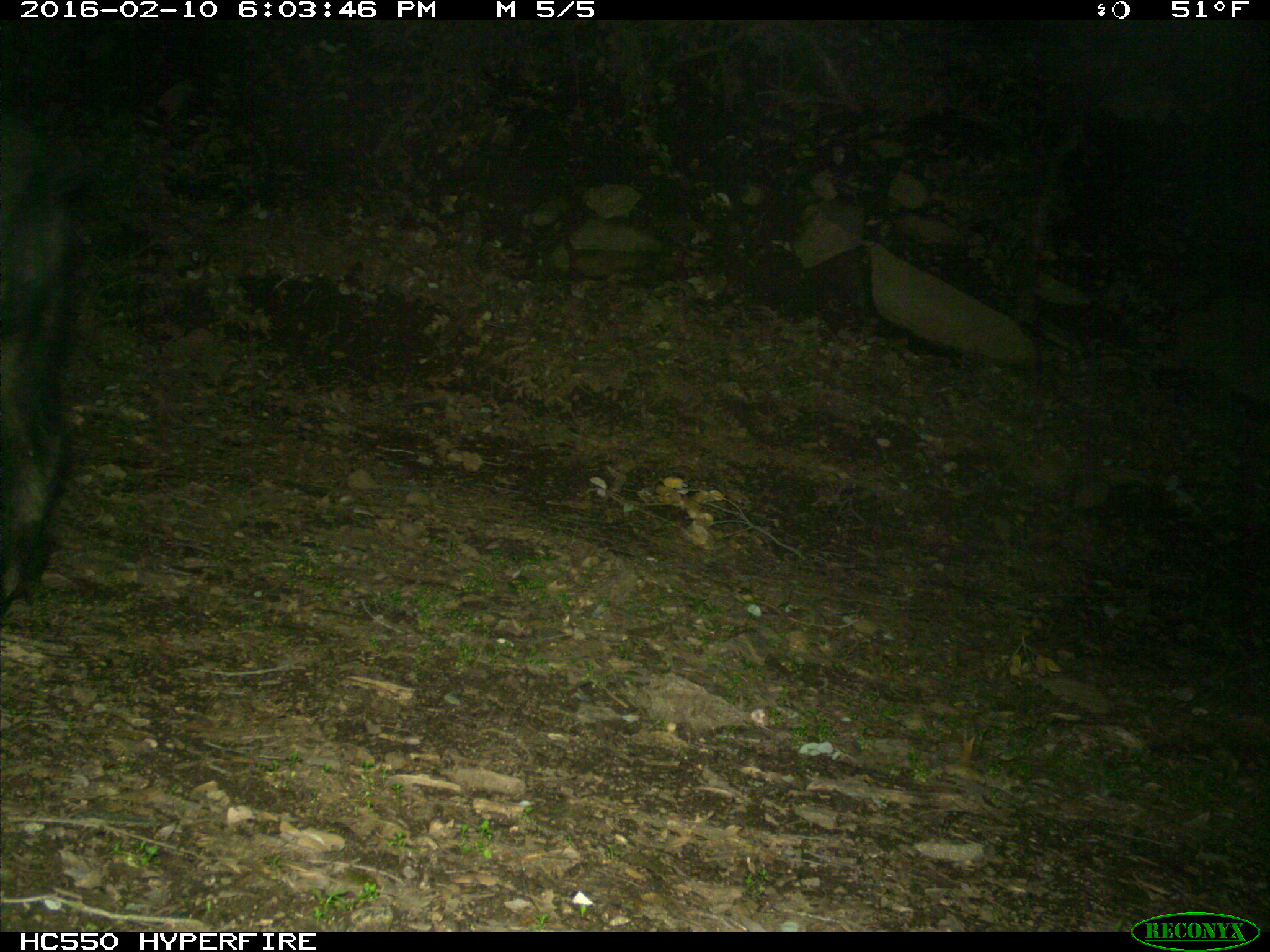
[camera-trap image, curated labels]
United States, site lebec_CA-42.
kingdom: Animalia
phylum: Chordata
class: Mammalia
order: Artiodactyla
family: Suidae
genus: Sus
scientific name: Sus scrofa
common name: wild boar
Sus scrofa (wild boar).